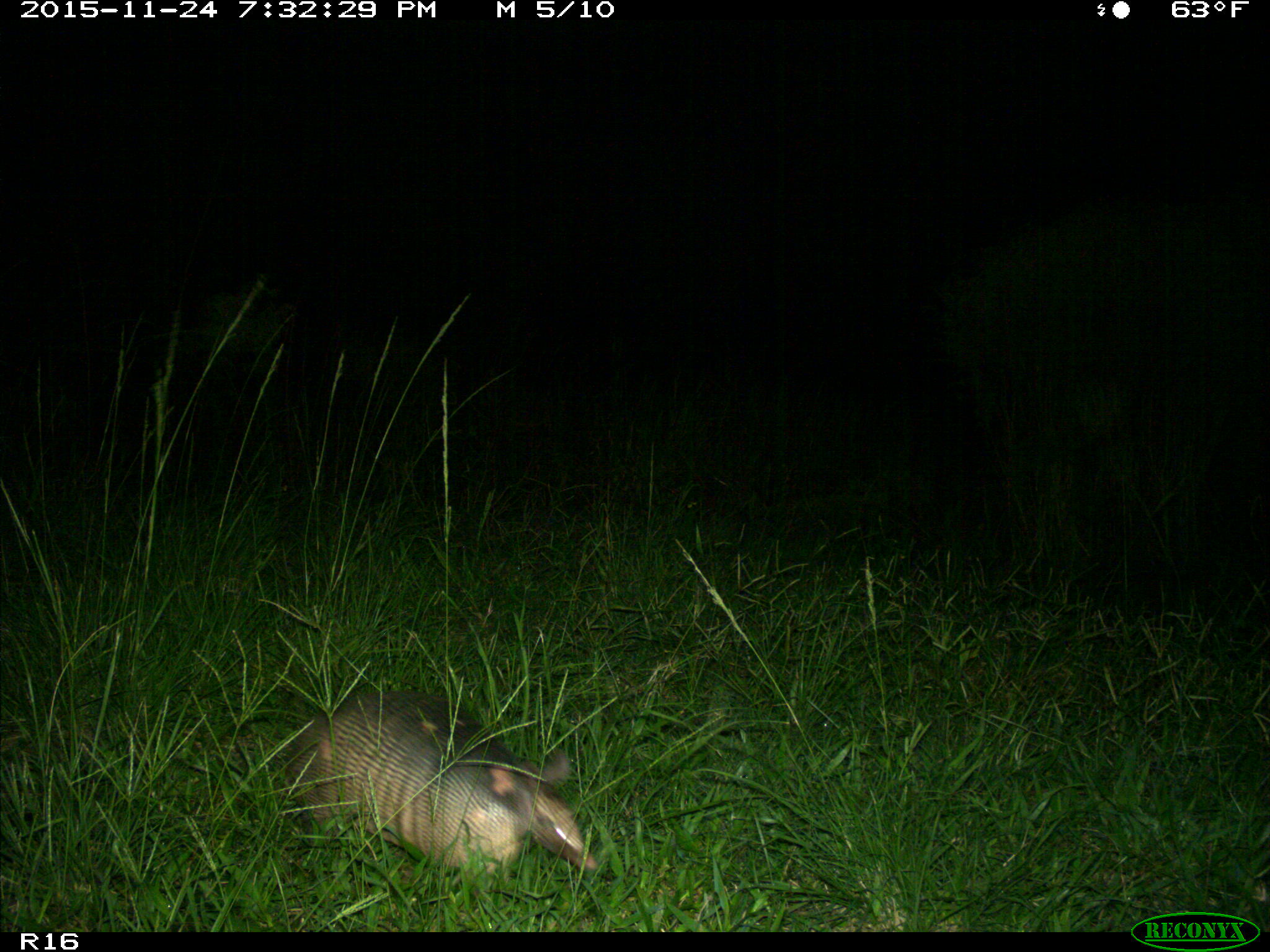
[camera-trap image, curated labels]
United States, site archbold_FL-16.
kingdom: Animalia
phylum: Chordata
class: Mammalia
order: Cingulata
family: Dasypodidae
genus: Dasypus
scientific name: Dasypus novemcinctus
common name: nine-banded armadillo